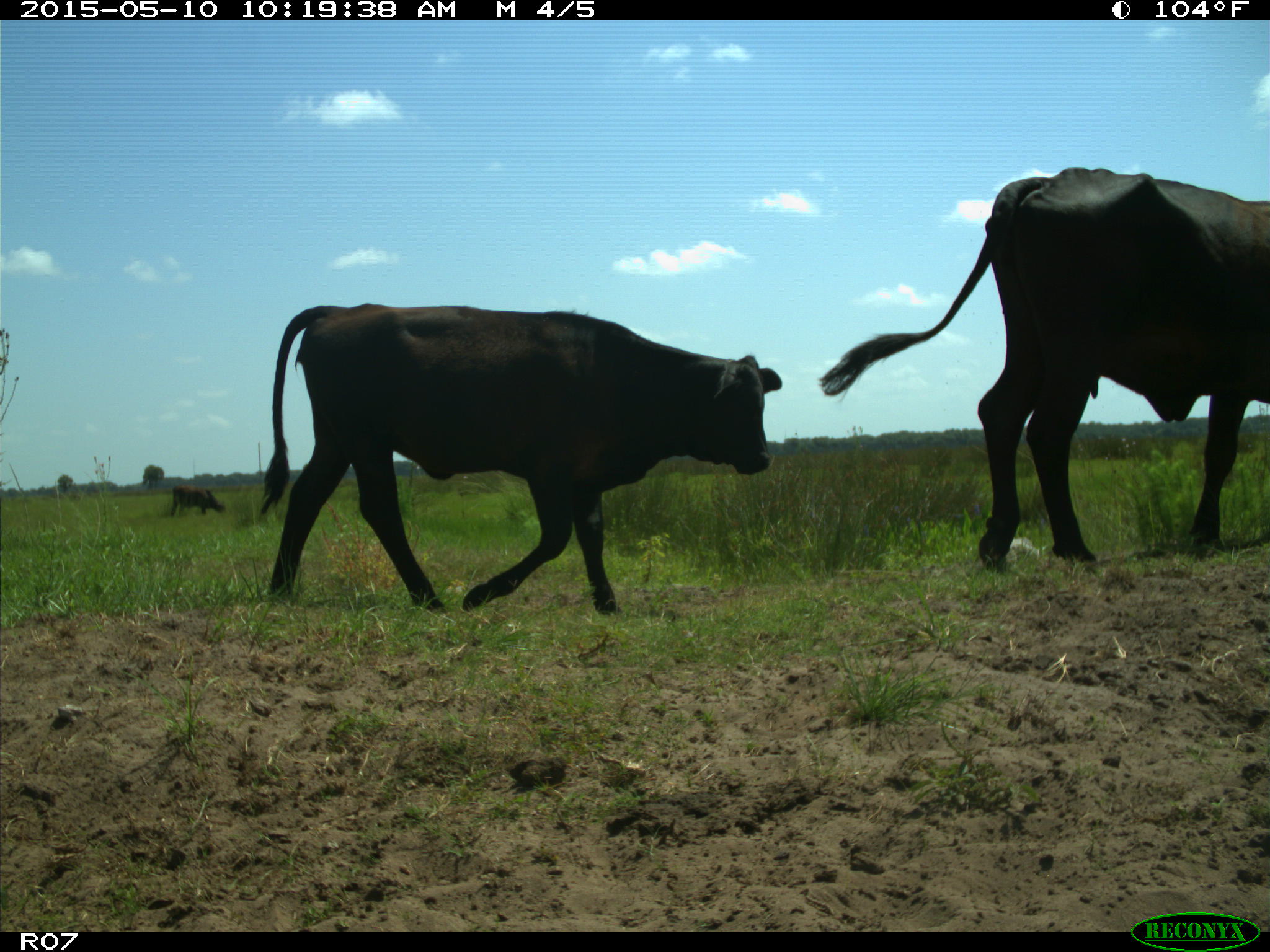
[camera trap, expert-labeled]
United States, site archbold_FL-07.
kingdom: Animalia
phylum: Chordata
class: Mammalia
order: Artiodactyla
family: Bovidae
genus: Bos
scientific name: Bos taurus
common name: domestic cow